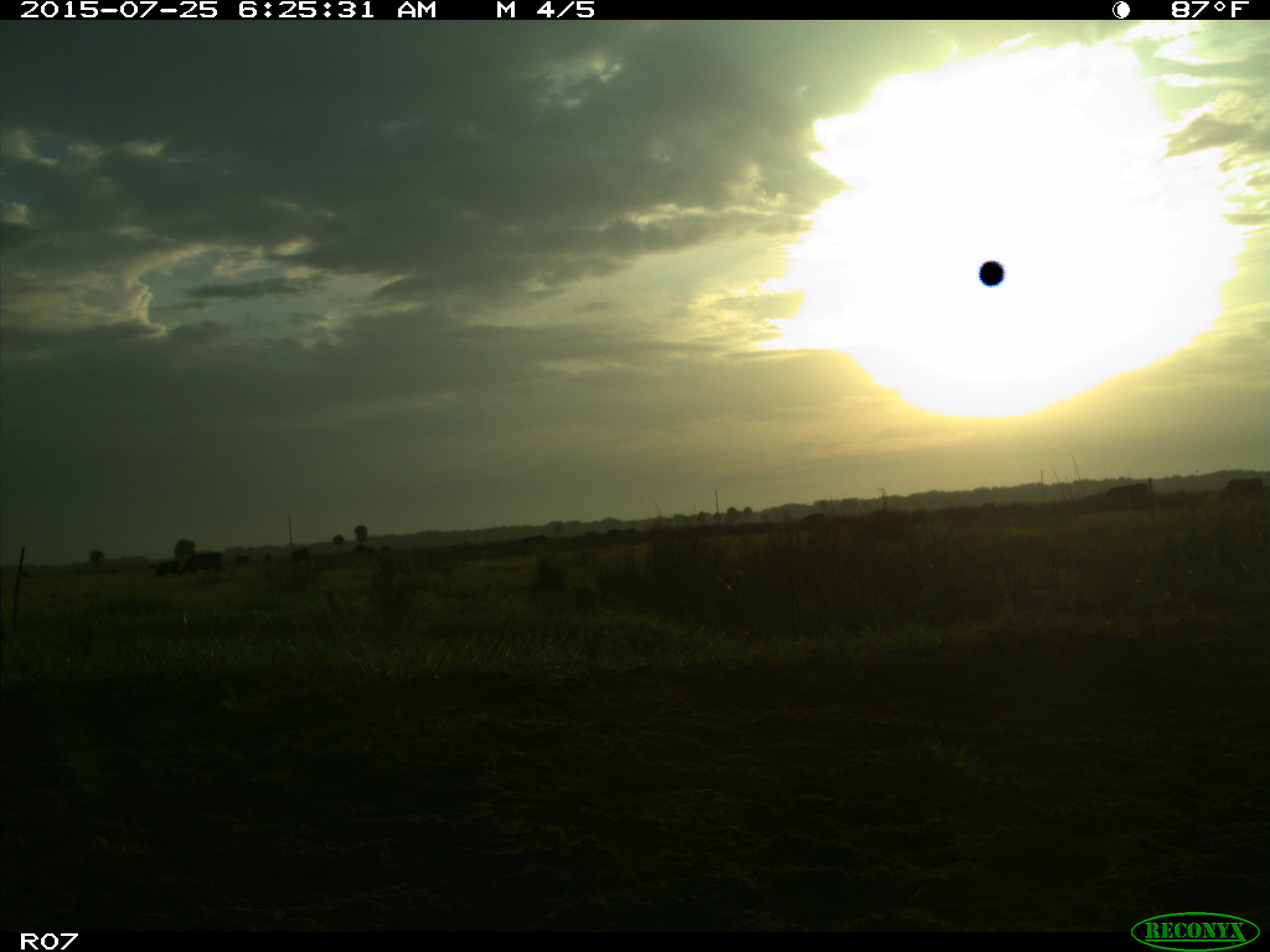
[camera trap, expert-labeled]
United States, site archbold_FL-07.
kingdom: Animalia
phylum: Chordata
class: Mammalia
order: Artiodactyla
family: Bovidae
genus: Bos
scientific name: Bos taurus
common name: domestic cow